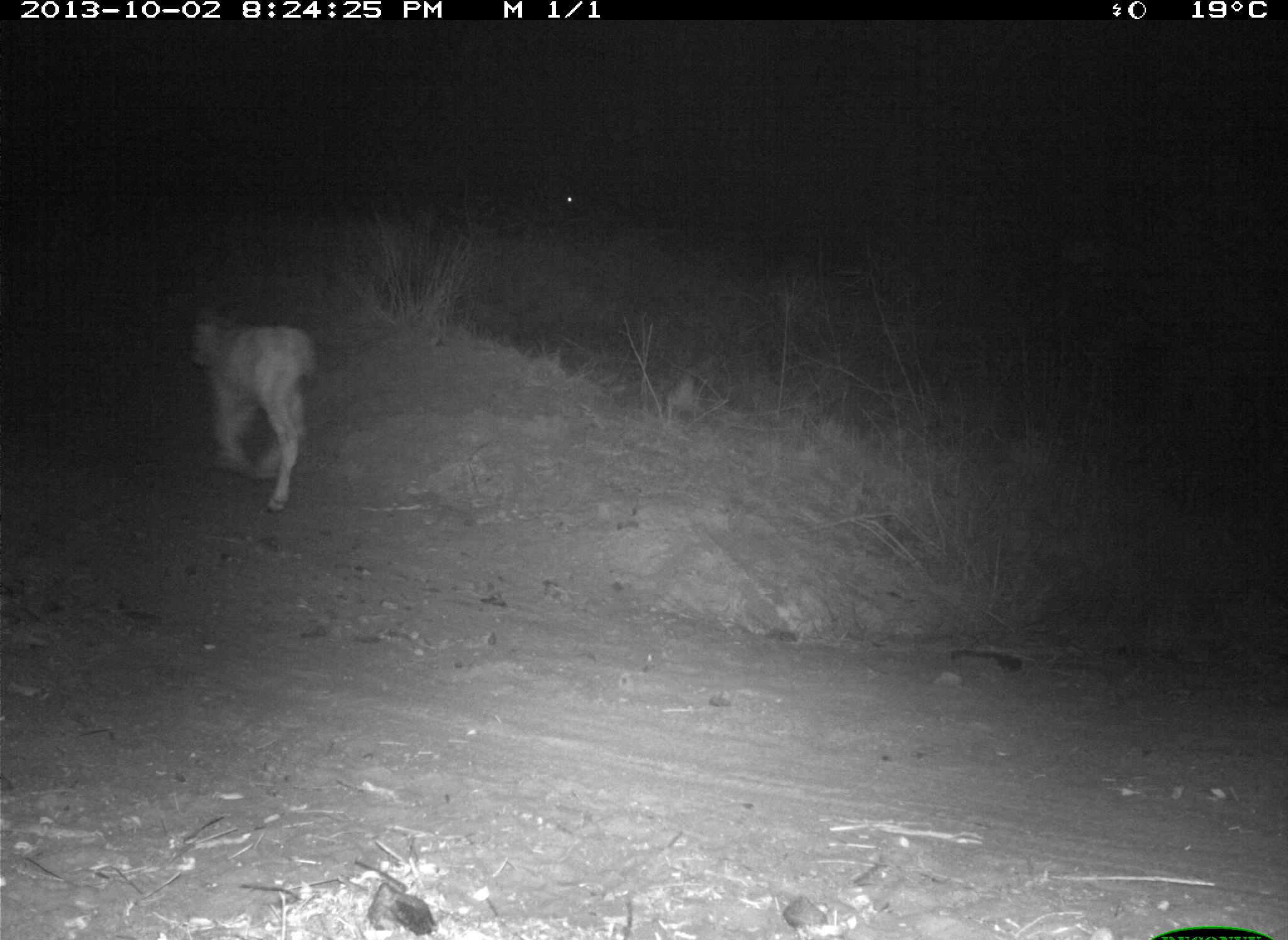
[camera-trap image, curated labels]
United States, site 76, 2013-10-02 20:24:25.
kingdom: Animalia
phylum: Chordata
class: Mammalia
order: Artiodactyla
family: Bovidae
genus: Bos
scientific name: Bos taurus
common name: cow